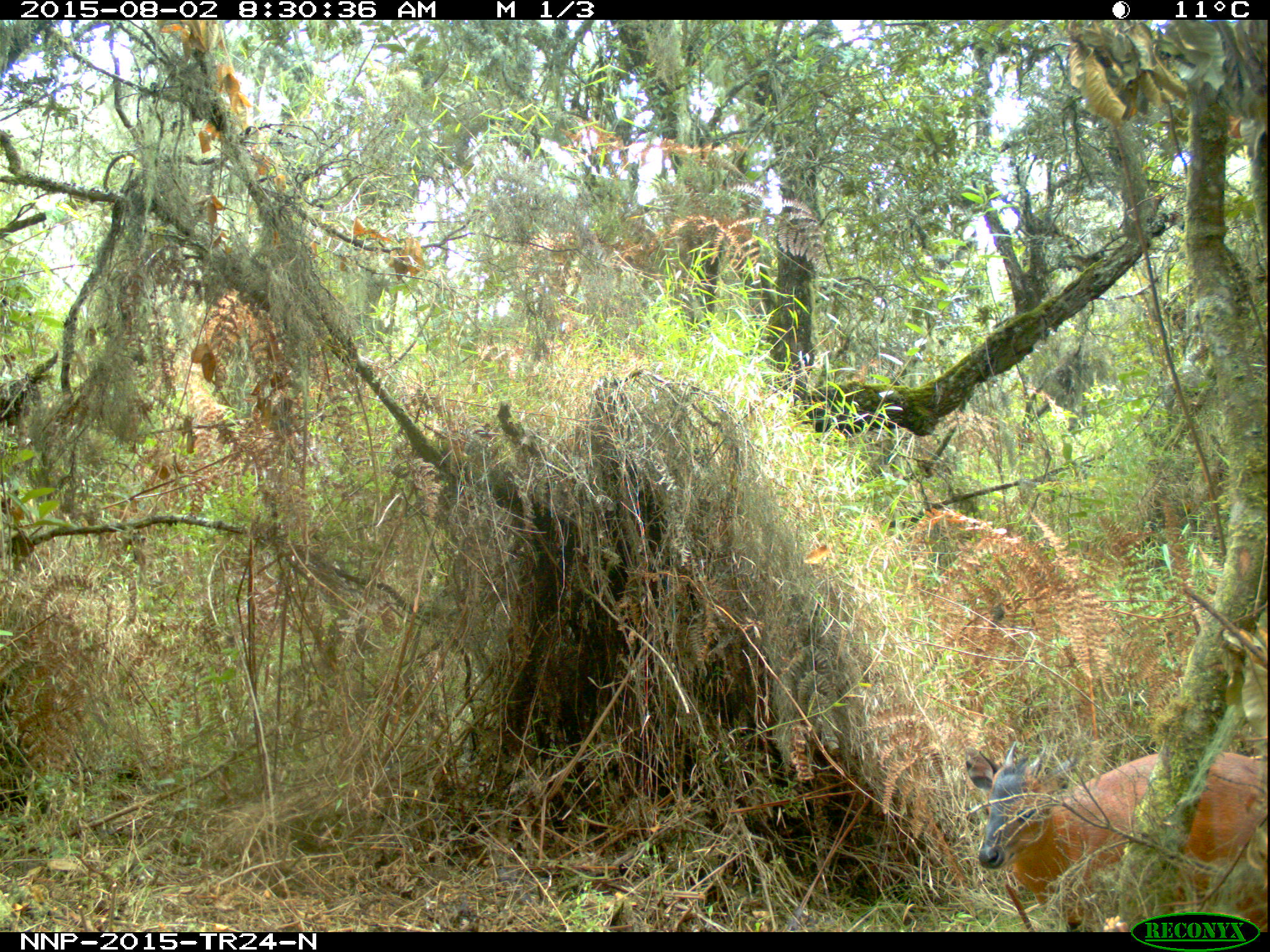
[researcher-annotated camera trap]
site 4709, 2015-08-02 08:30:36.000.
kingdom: Animalia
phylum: Chordata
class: Mammalia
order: Artiodactyla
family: Bovidae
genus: Cephalophus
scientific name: Cephalophus nigrifrons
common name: black-fronted duiker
Cephalophus nigrifrons (black-fronted duiker), count 1.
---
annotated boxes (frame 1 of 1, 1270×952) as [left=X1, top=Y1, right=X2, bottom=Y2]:
cephalophus nigrifrons: [left=964, top=740, right=1265, bottom=932]